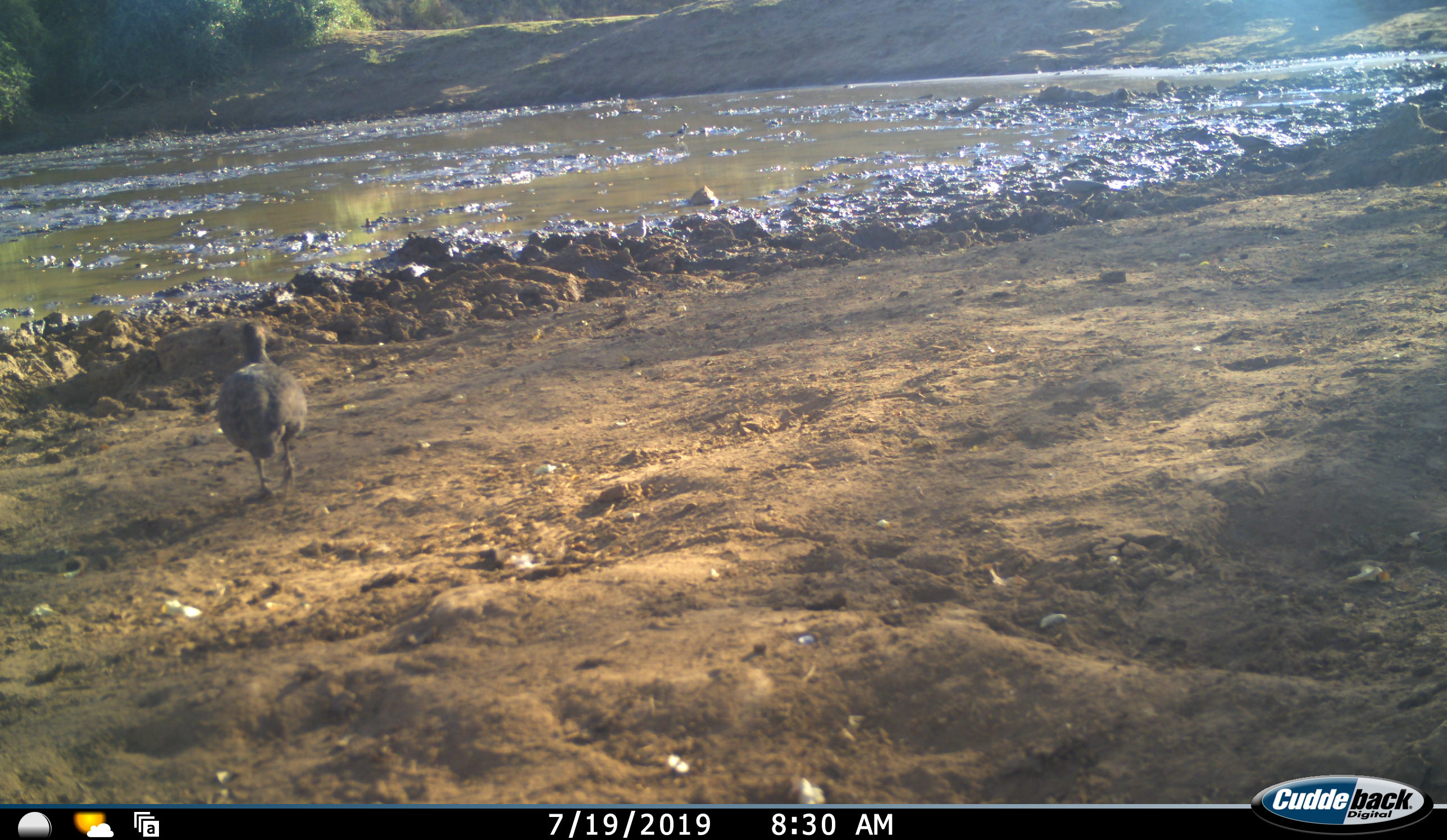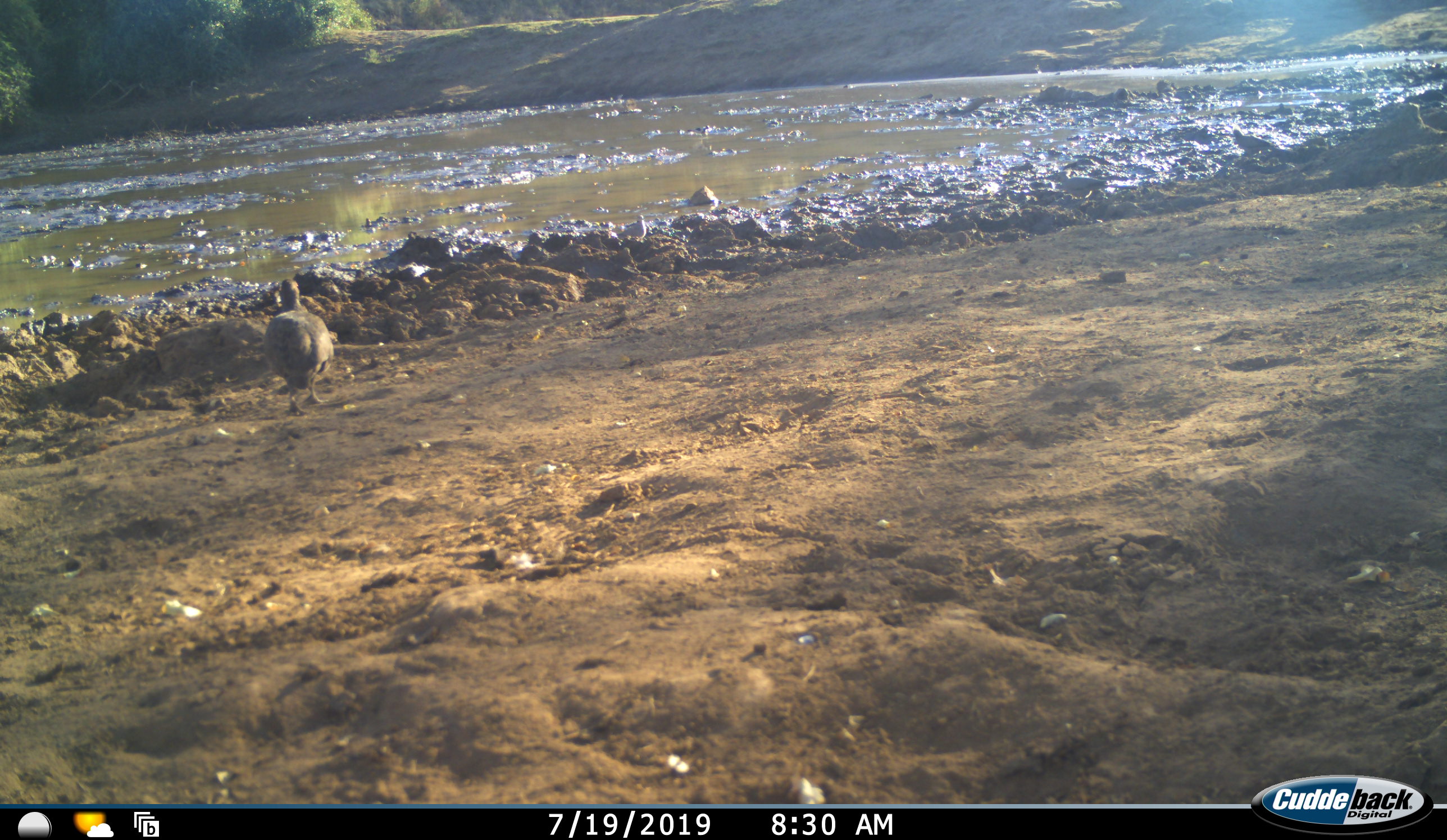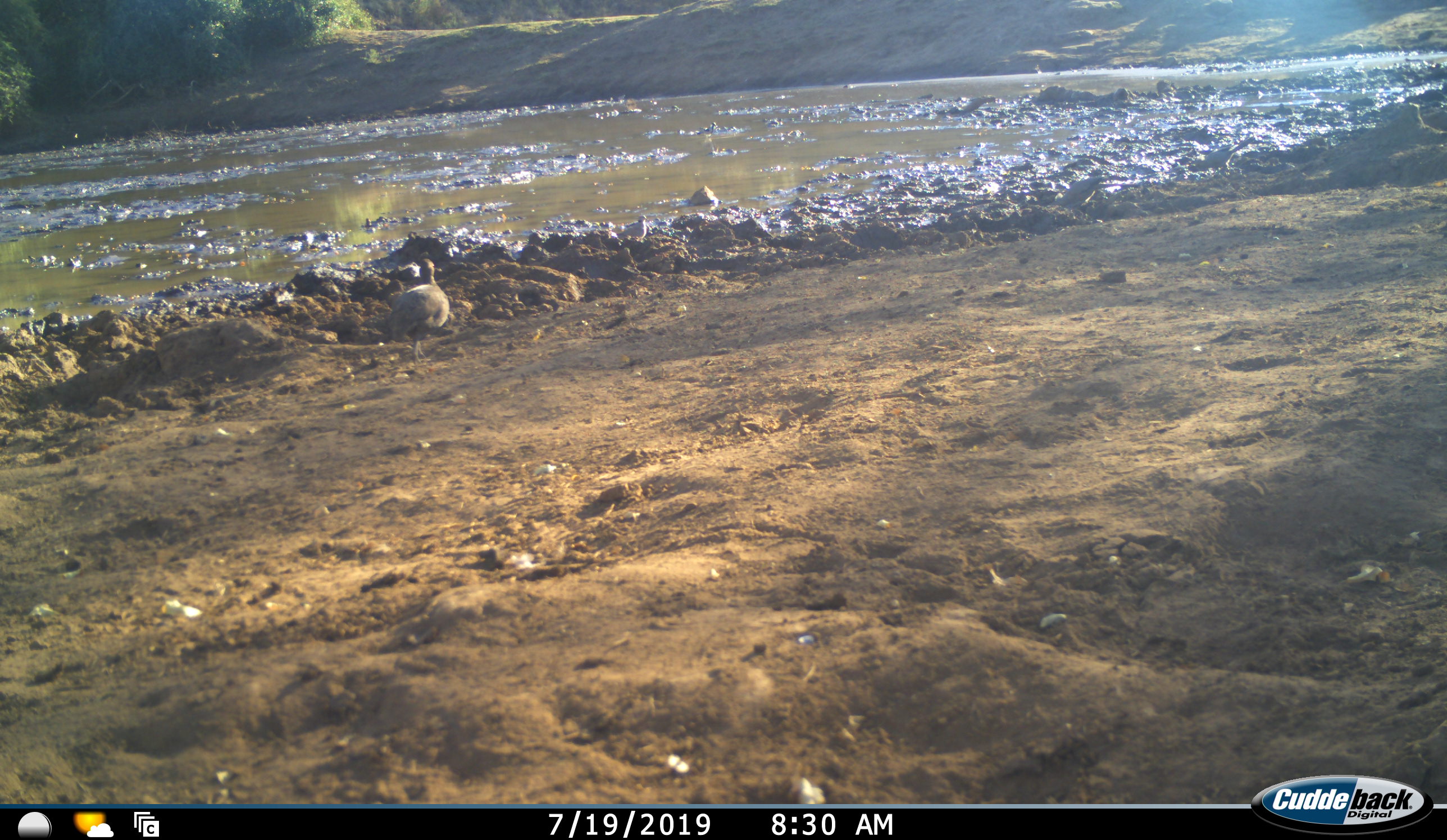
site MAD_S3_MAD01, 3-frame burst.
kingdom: Animalia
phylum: Chordata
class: Aves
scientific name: Aves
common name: bird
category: birdother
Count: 2.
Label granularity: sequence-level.